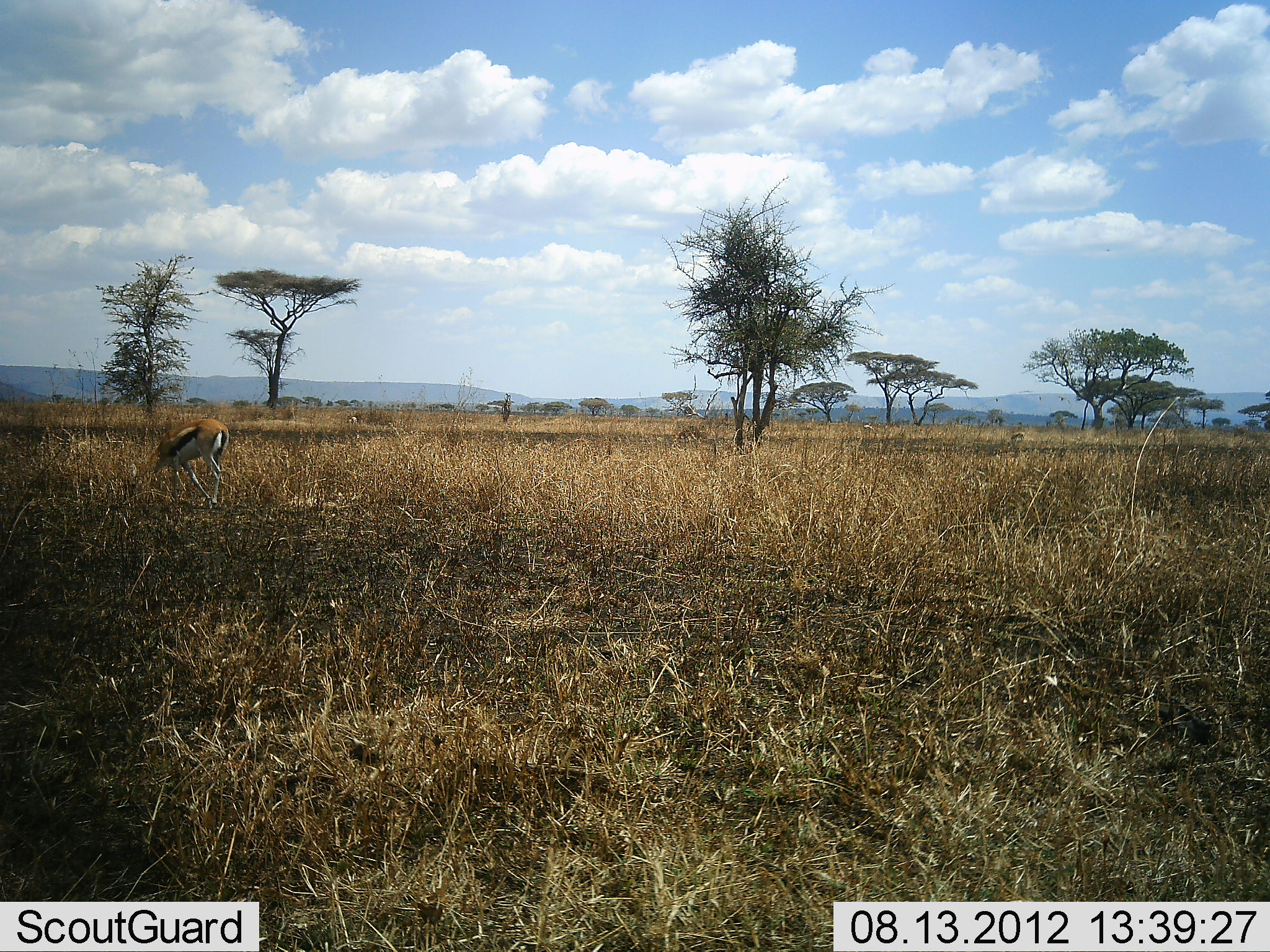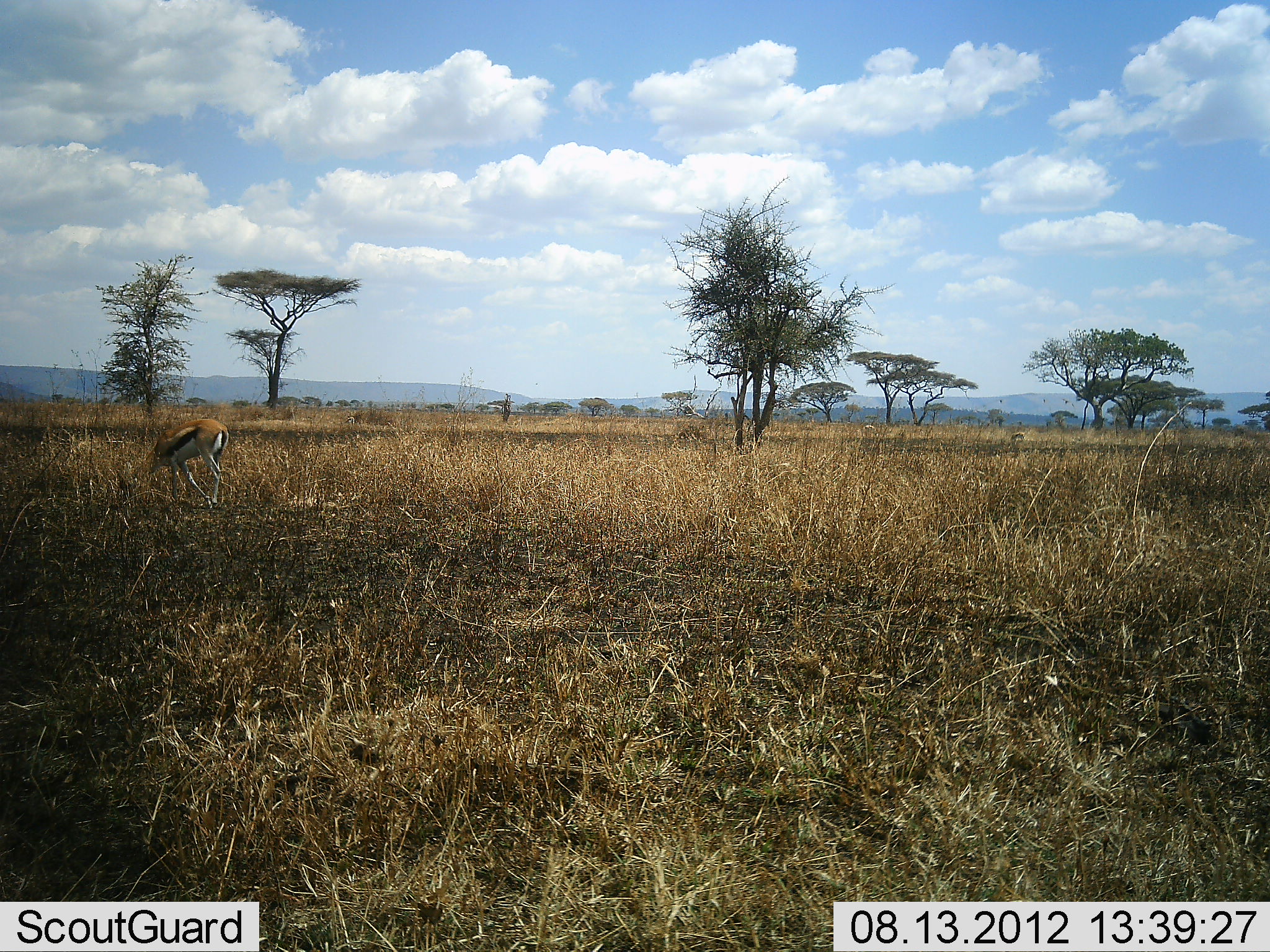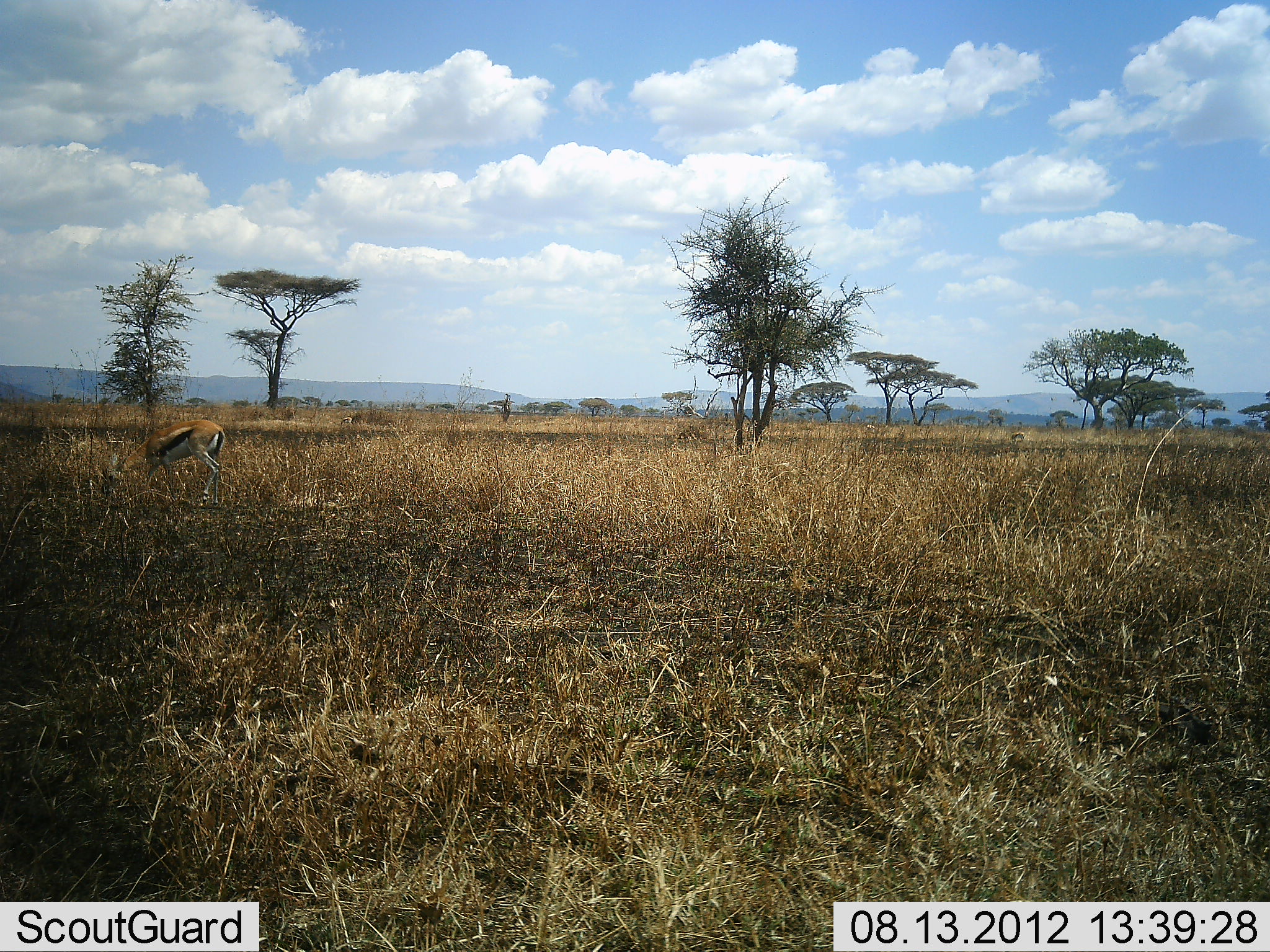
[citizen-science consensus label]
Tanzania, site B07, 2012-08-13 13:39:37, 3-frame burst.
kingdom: Animalia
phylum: Chordata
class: Mammalia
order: Artiodactyla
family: Bovidae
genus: Eudorcas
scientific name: Eudorcas thomsonii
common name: thomson's gazelle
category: gazellethomsons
Gazellethomsons (thomson's gazelle) (Eudorcas thomsonii), count 1. Behavior (volunteer vote fractions): standing 27%, resting 0%, moving 9%, interacting 0%. Young present (vote fraction): 0%. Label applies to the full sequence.